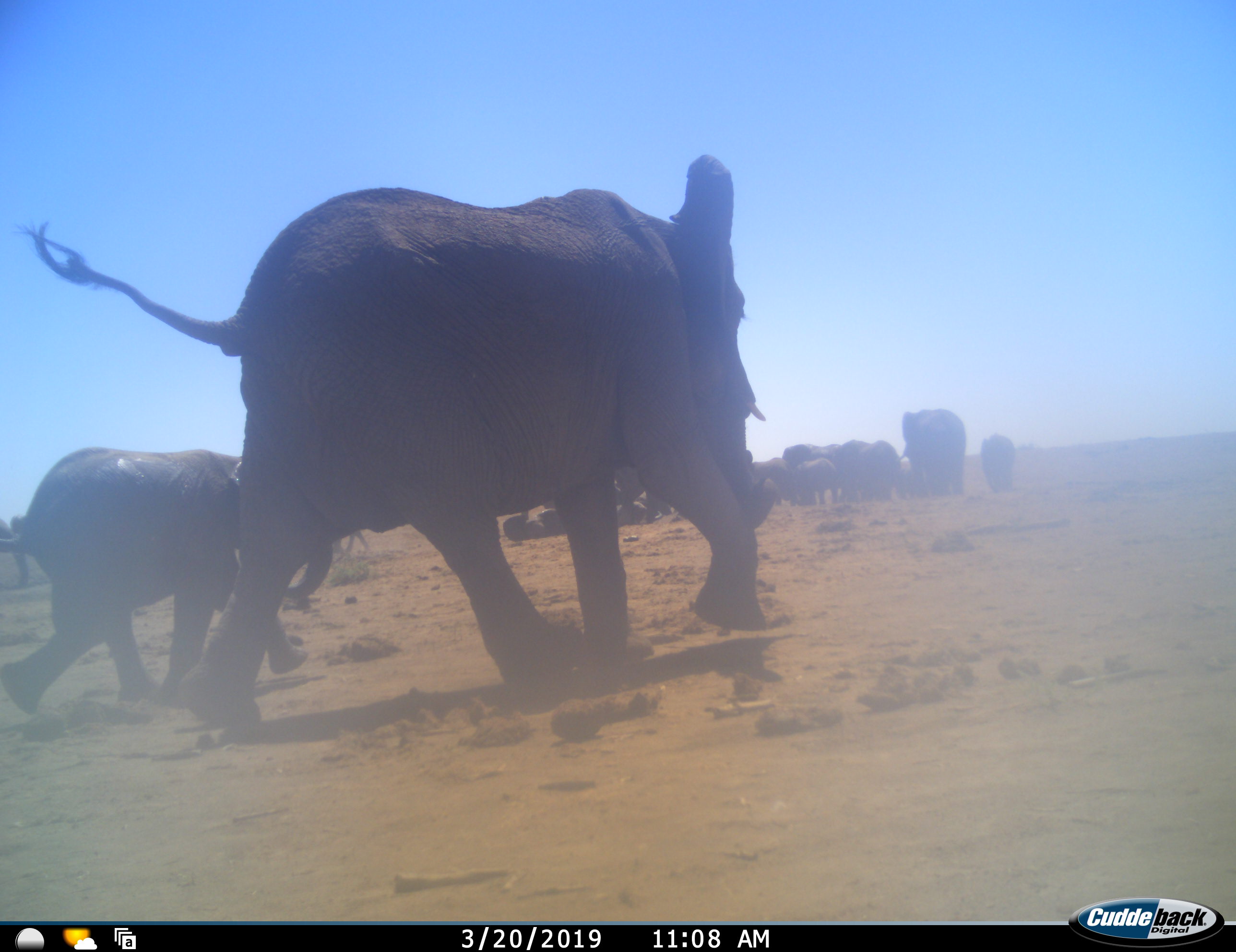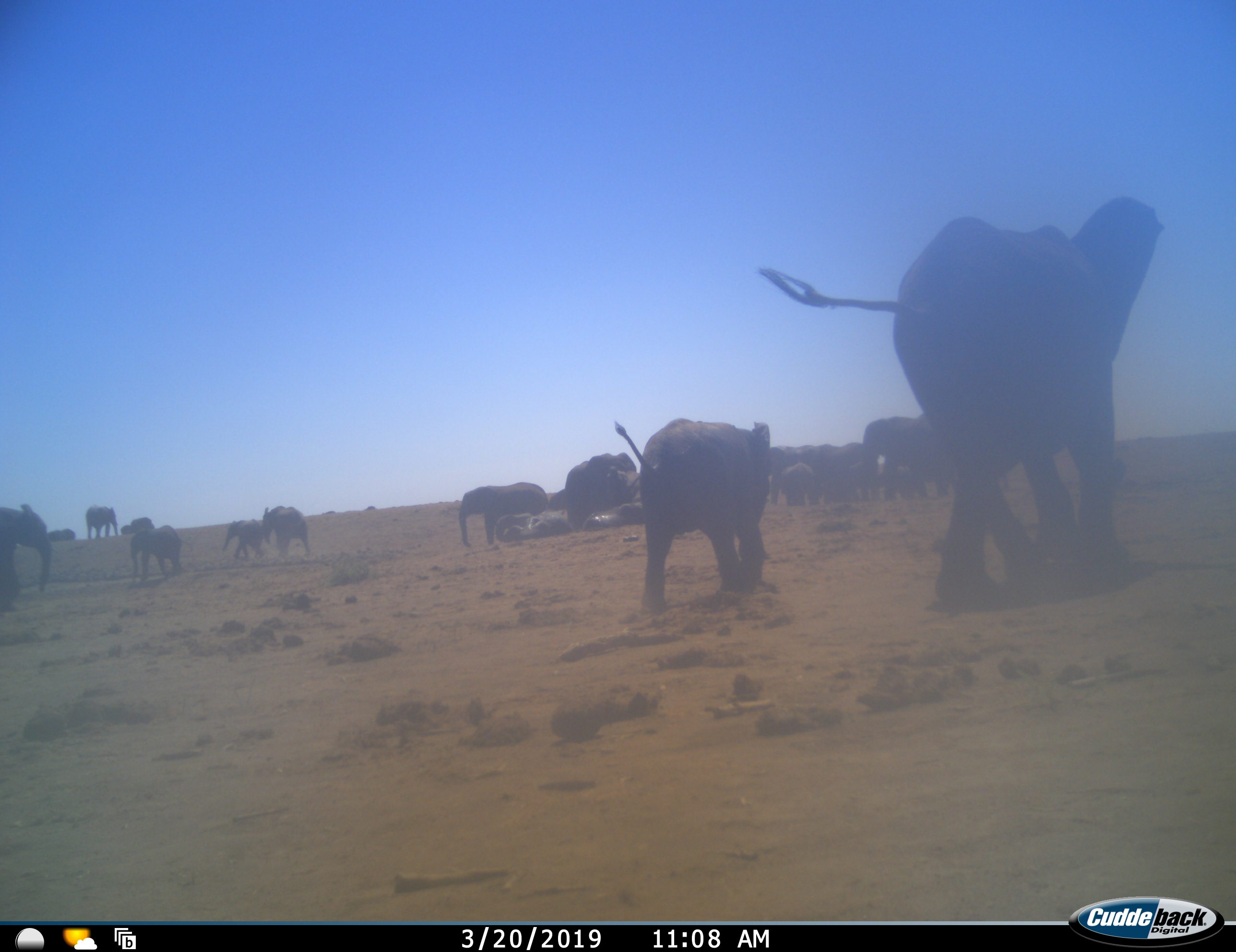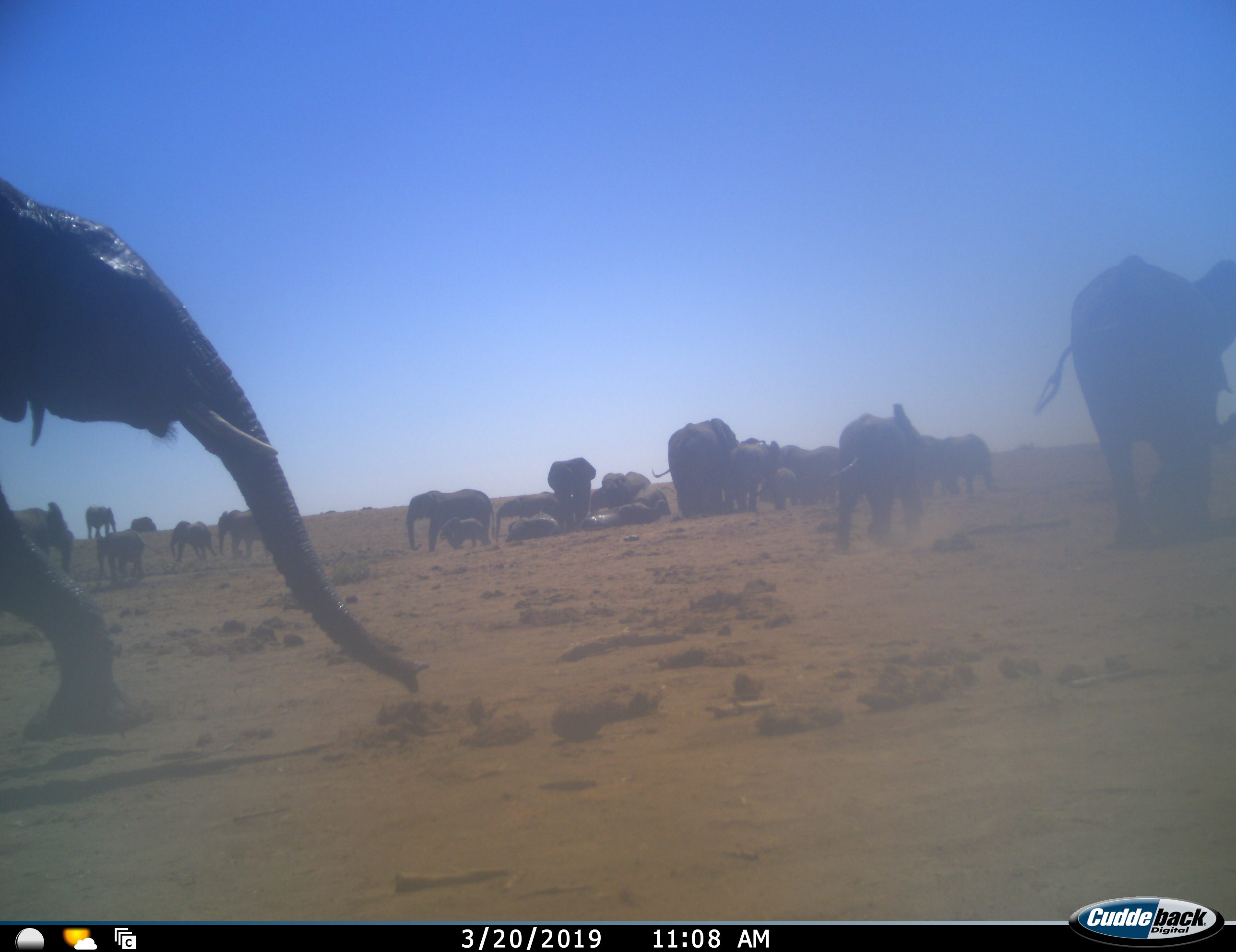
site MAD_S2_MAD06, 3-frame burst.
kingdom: Animalia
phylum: Chordata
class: Mammalia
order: Proboscidea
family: Elephantidae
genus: Loxodonta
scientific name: Loxodonta africana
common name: african bush elephant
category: elephant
Elephant (african bush elephant) (Loxodonta africana), count 11-50. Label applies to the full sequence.